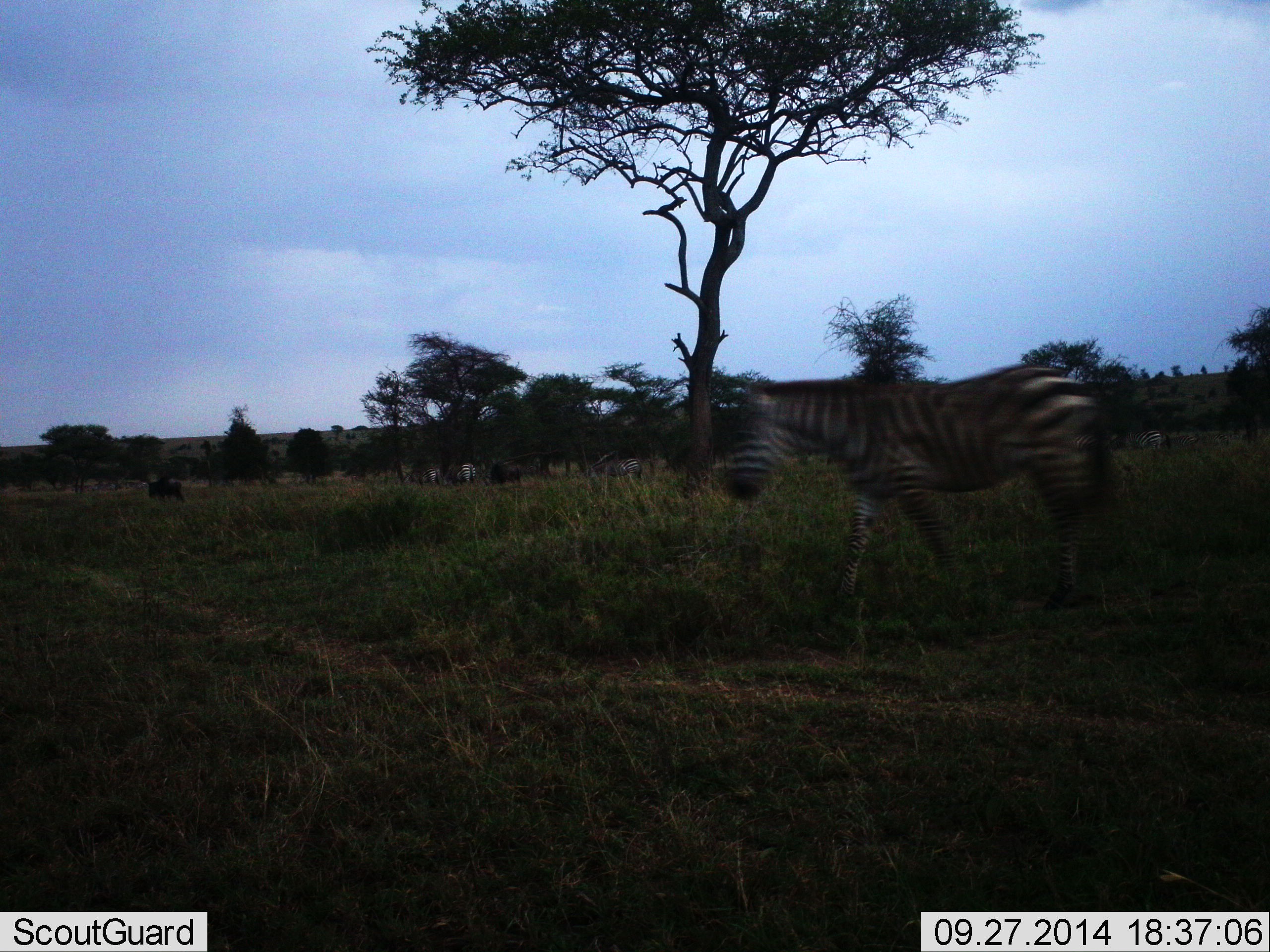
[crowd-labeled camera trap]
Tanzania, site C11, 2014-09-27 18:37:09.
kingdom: Animalia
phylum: Chordata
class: Mammalia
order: Perissodactyla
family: Equidae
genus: Equus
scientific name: Equus quagga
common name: plains zebra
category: zebra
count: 1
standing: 25%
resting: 0%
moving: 88%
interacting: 0%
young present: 0%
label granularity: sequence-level